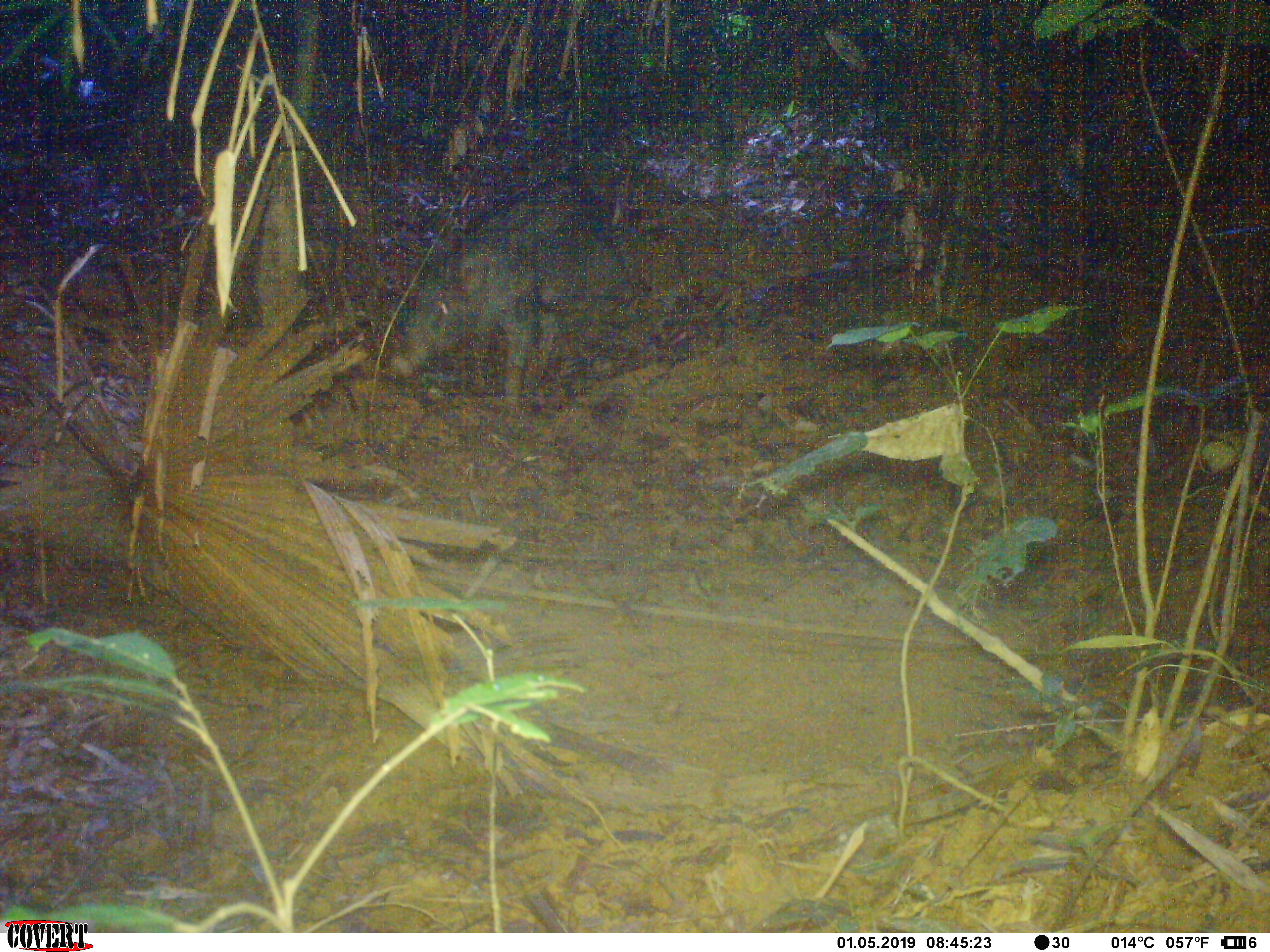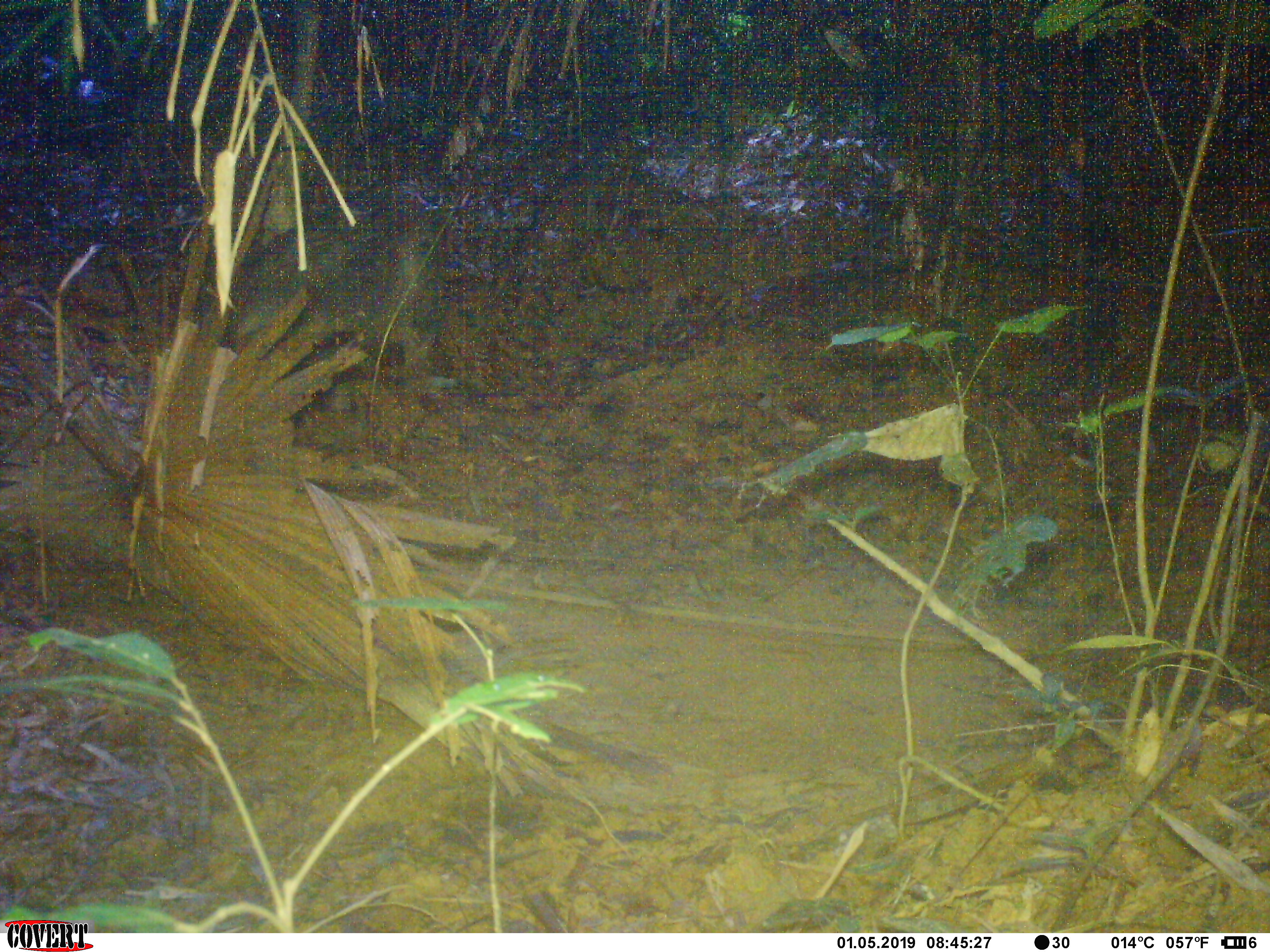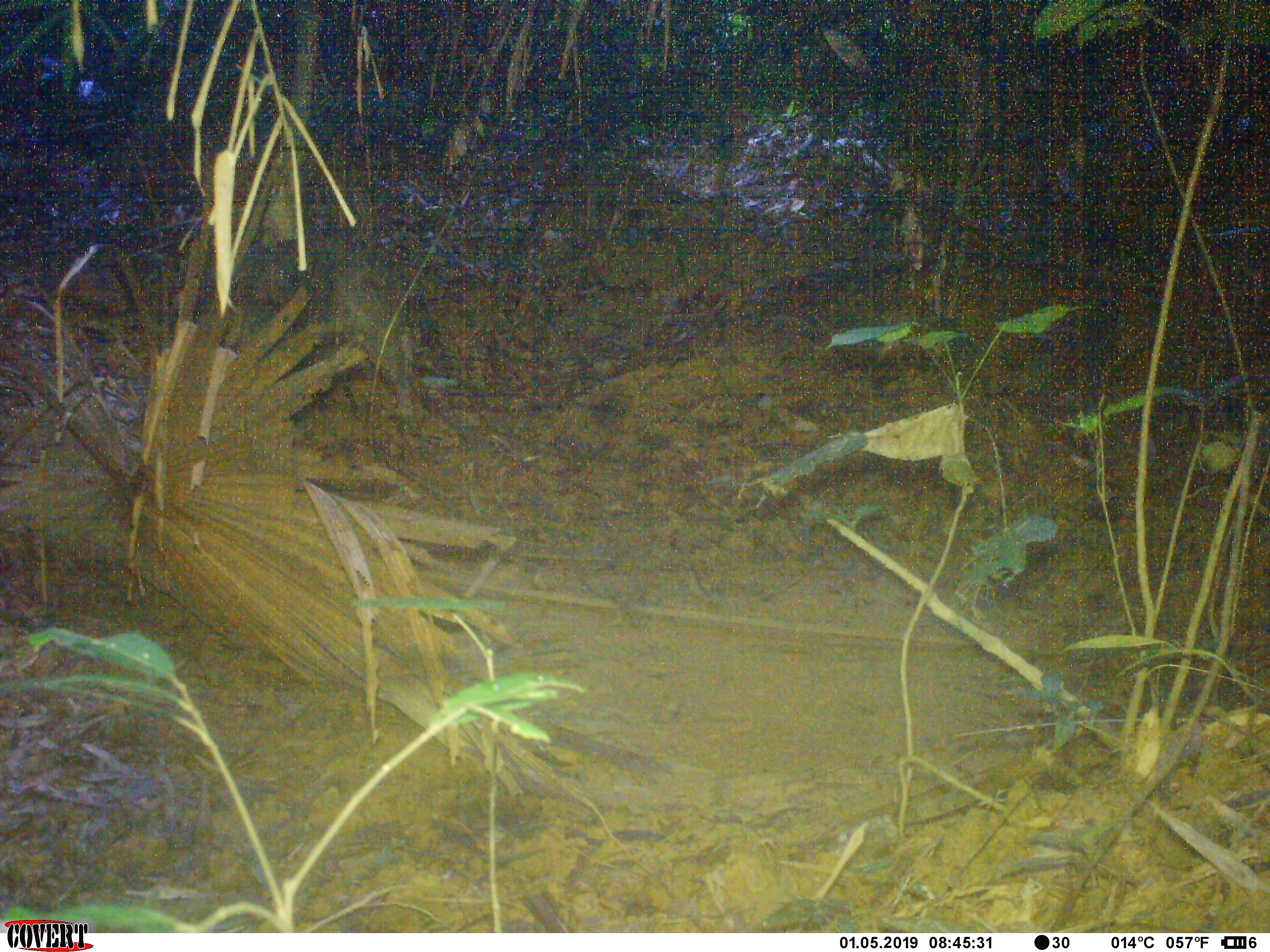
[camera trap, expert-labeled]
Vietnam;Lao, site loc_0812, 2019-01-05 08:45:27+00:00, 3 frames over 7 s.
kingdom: Animalia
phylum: Chordata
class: Mammalia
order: Artiodactyla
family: Suidae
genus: Sus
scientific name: Sus scrofa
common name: eurasian wild pig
Eurasian wild pig (Sus scrofa). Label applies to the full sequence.